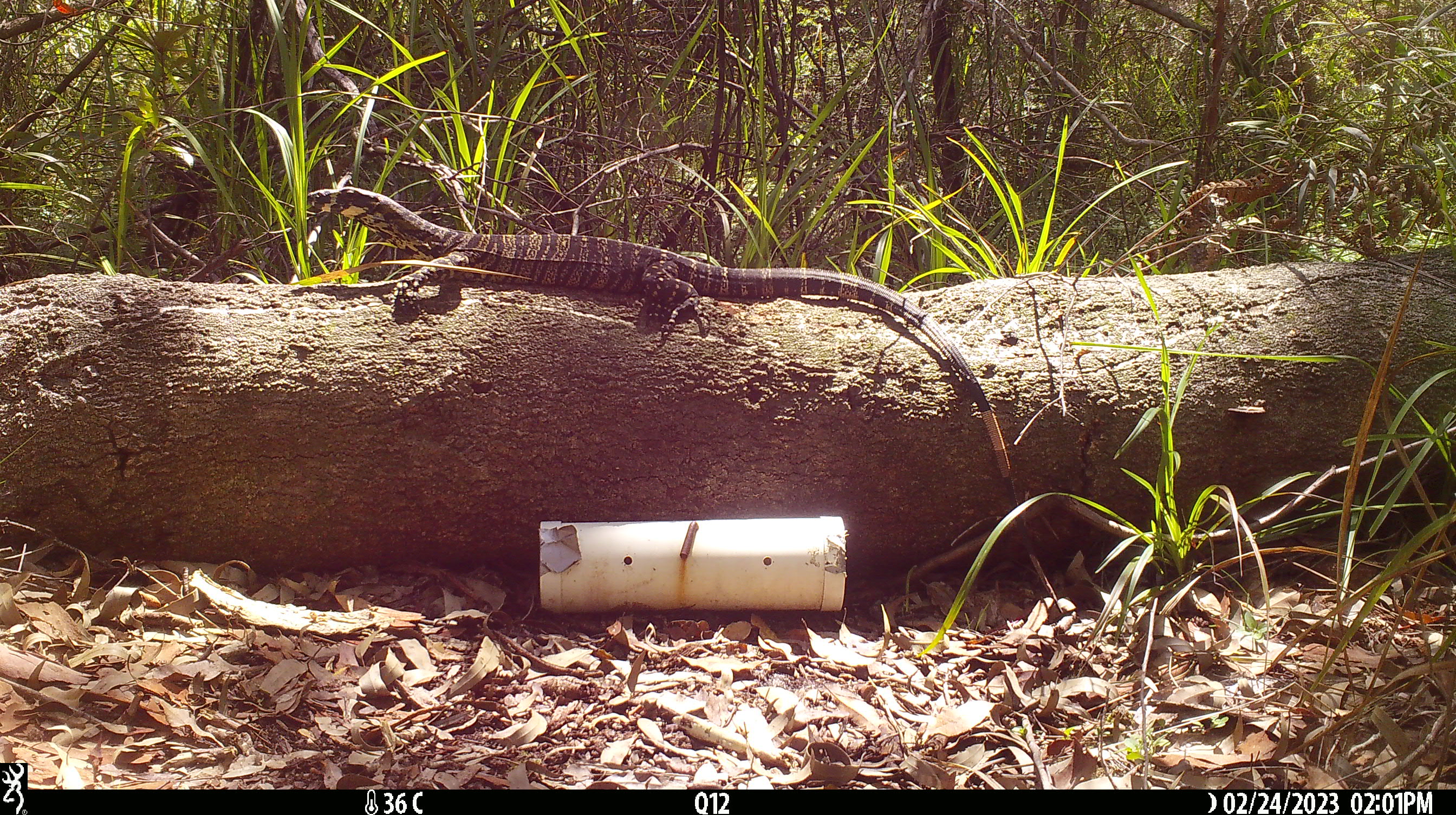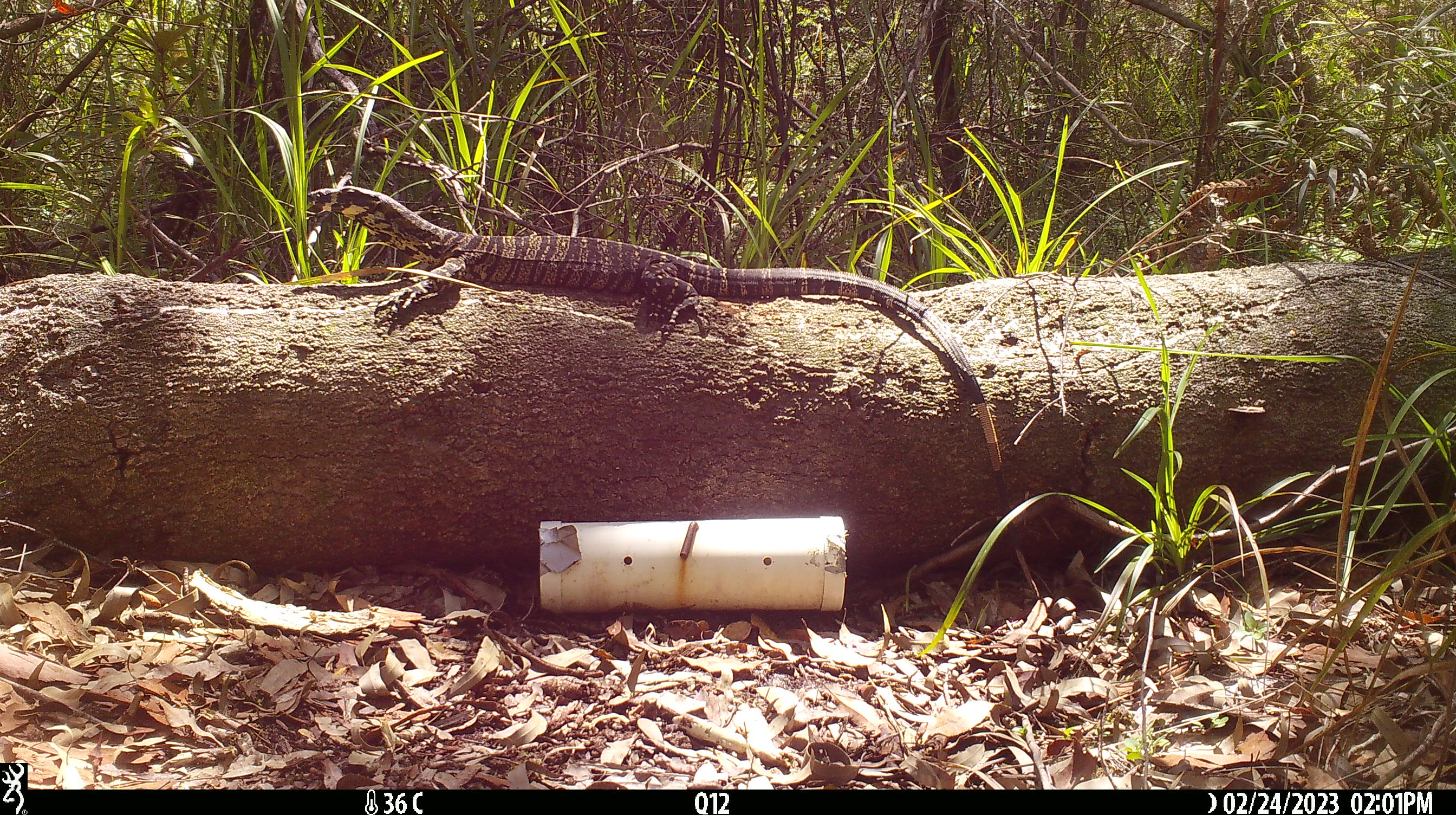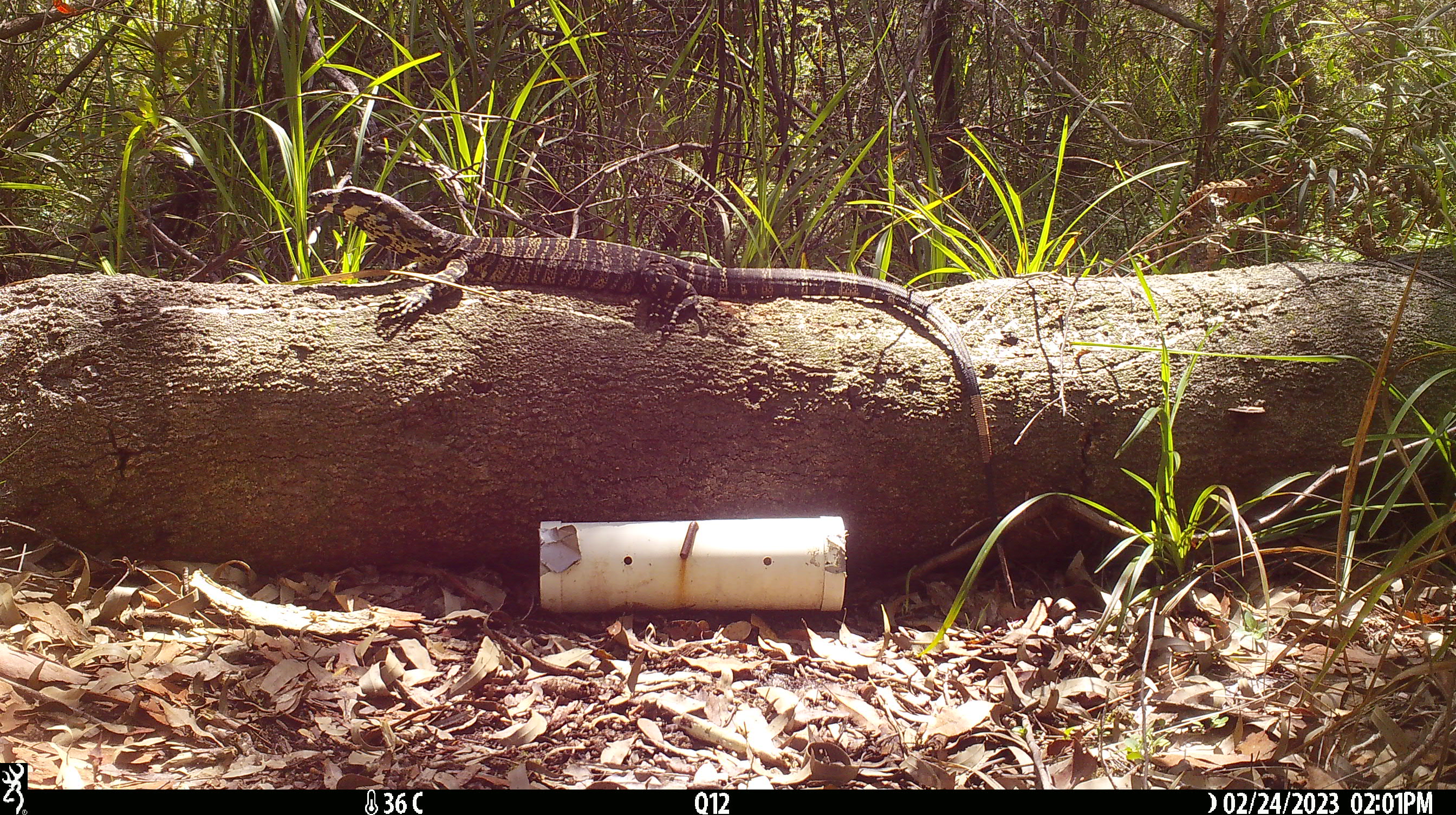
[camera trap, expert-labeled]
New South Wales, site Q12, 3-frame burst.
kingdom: Animalia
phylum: Chordata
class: Reptilia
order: Squamata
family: Varanidae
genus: Varanus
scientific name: Varanus varius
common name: lace monitor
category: goanna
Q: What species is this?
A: Goanna (lace monitor) (Varanus varius).